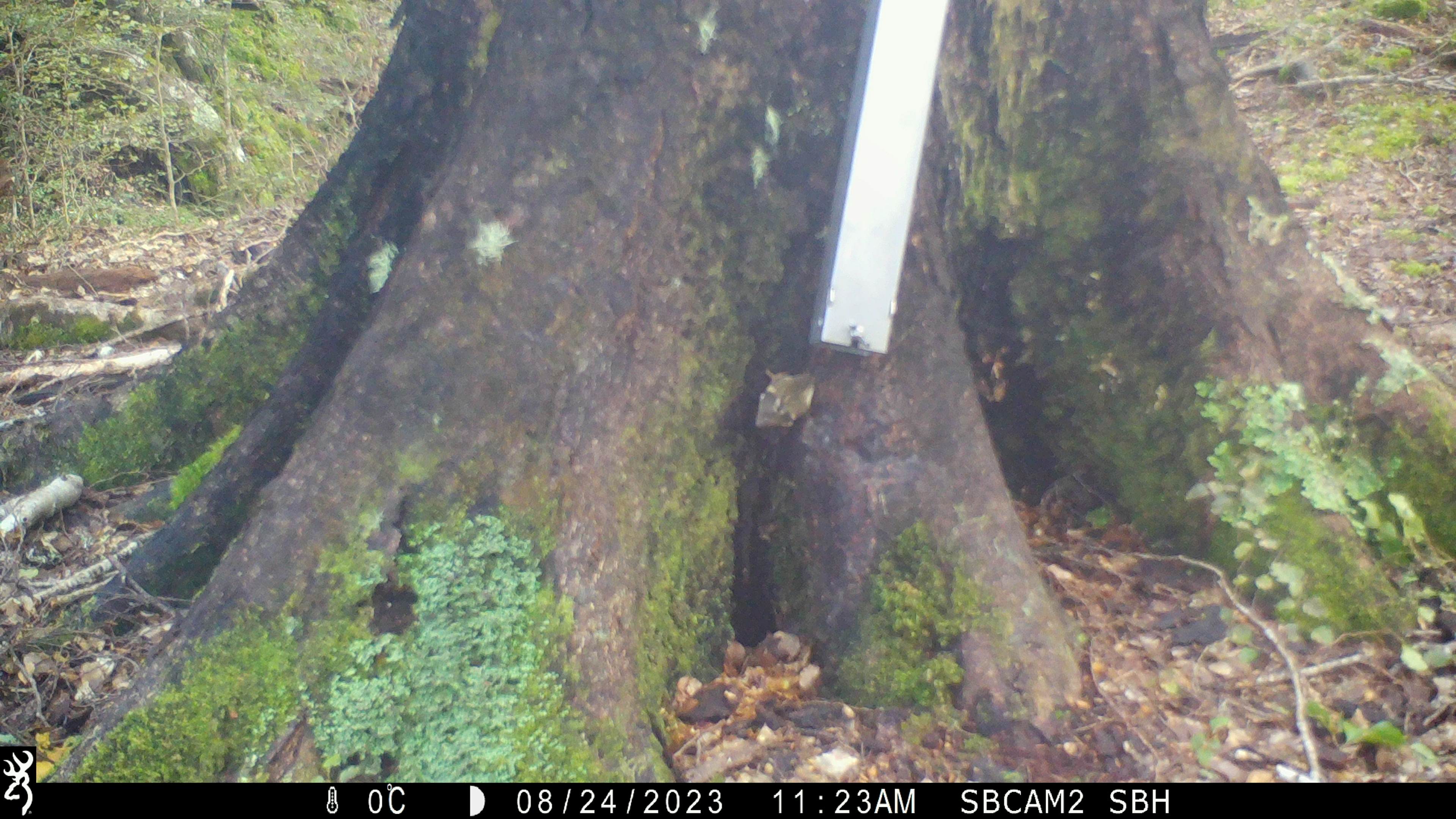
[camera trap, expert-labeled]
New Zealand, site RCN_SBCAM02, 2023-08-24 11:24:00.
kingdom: Animalia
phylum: Chordata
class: Aves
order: Passeriformes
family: Acanthisittidae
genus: Acanthisitta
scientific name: Acanthisitta chloris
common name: rifleman